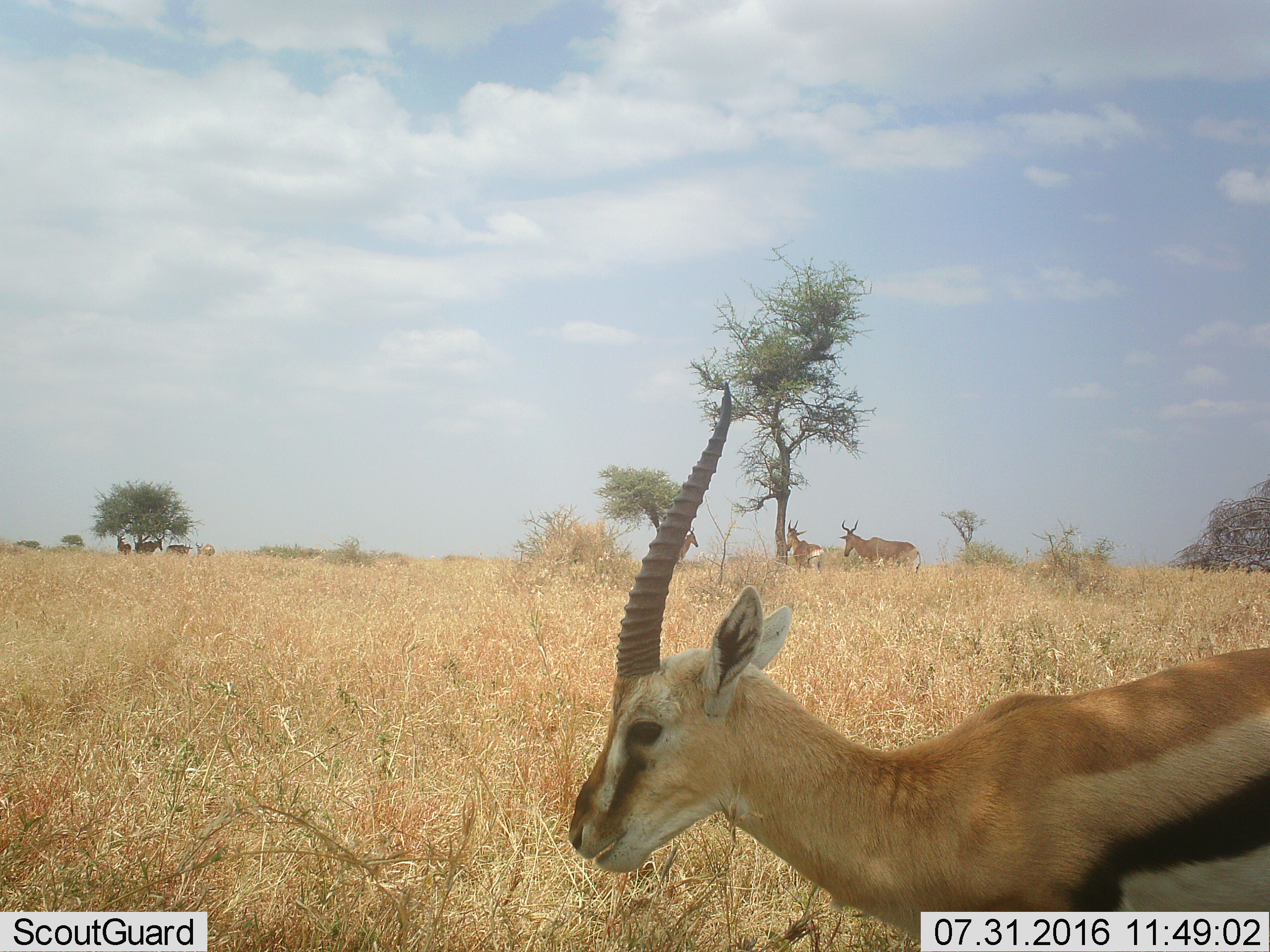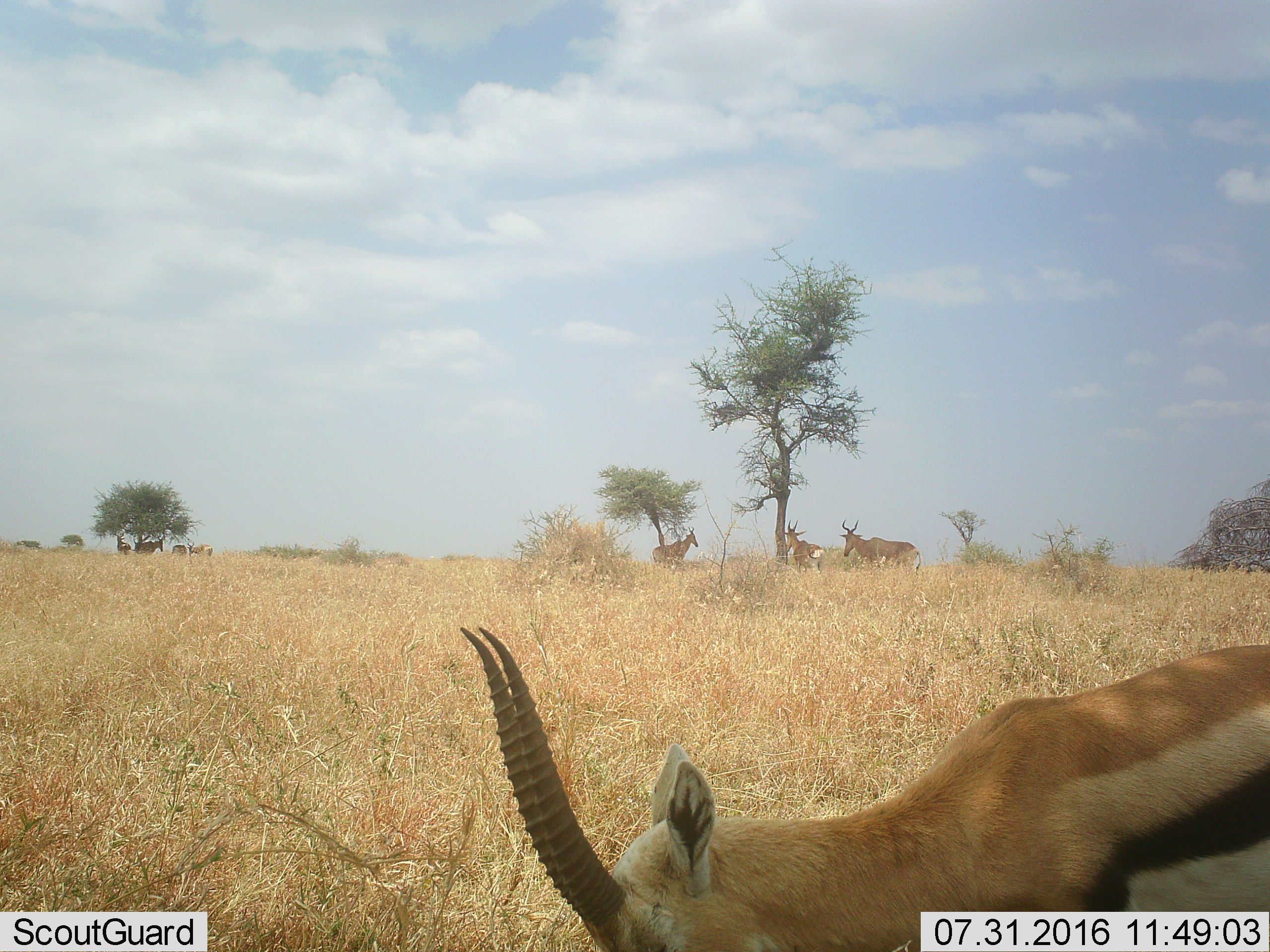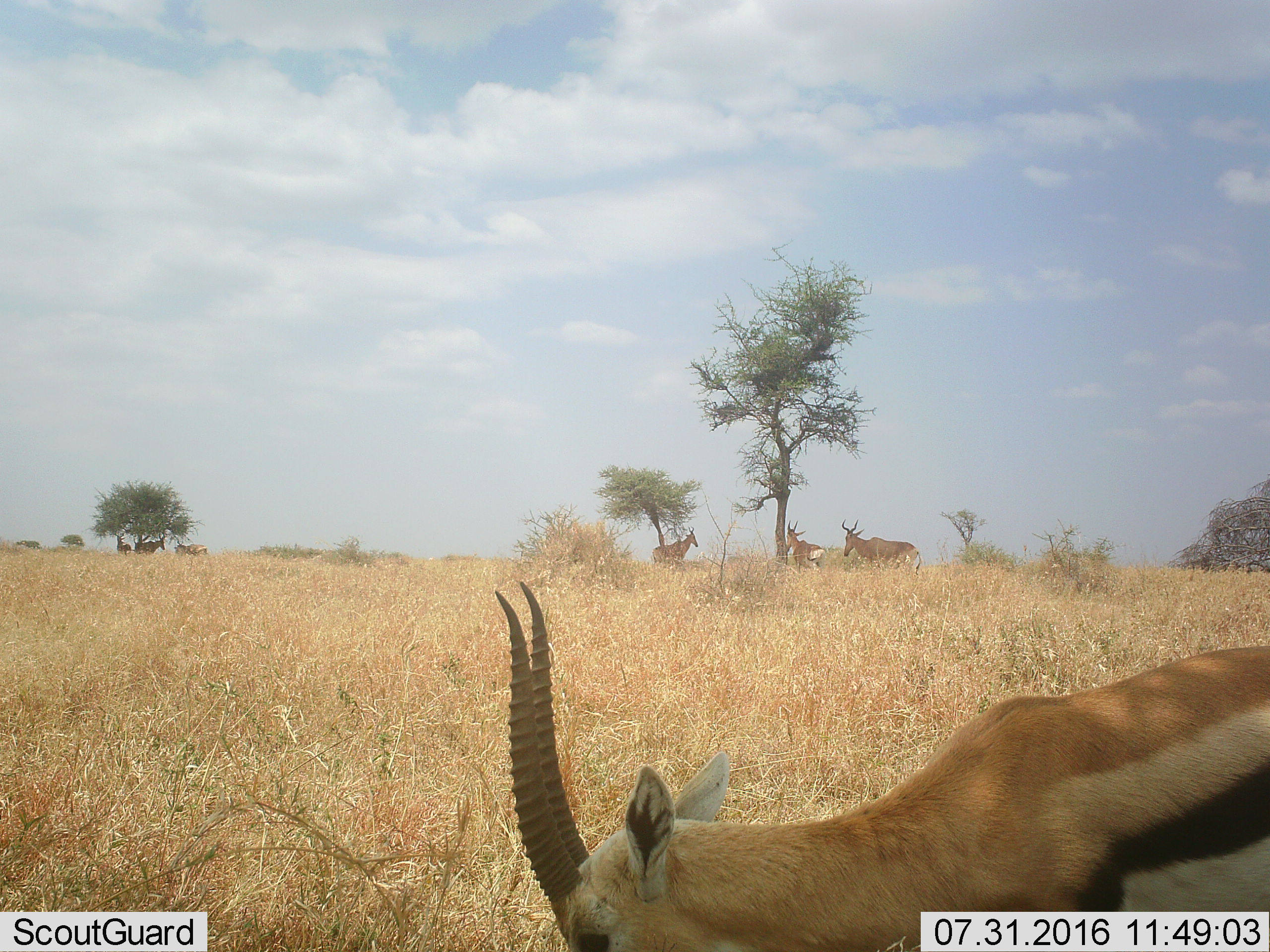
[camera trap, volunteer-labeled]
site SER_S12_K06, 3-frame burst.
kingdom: Animalia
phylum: Chordata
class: Mammalia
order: Artiodactyla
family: Bovidae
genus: Eudorcas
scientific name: Eudorcas thomsonii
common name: thomson's gazelle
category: gazellethomsons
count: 1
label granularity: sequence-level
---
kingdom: Animalia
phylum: Chordata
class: Mammalia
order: Artiodactyla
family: Bovidae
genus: Alcelaphus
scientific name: Alcelaphus buselaphus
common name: hartebeest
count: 7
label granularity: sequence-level